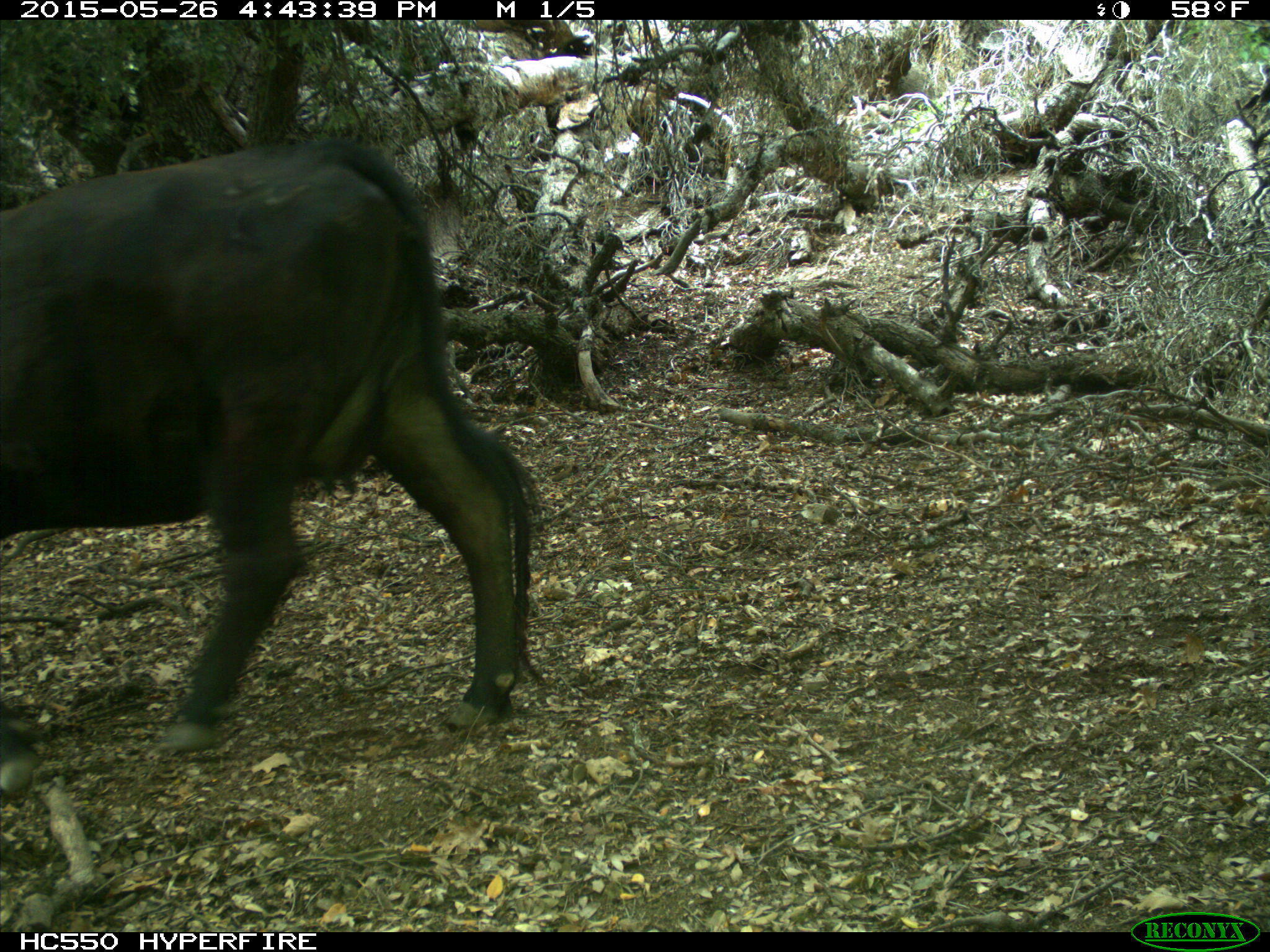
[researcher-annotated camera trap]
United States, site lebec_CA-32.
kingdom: Animalia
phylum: Chordata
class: Mammalia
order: Artiodactyla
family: Bovidae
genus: Bos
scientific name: Bos taurus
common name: domestic cow